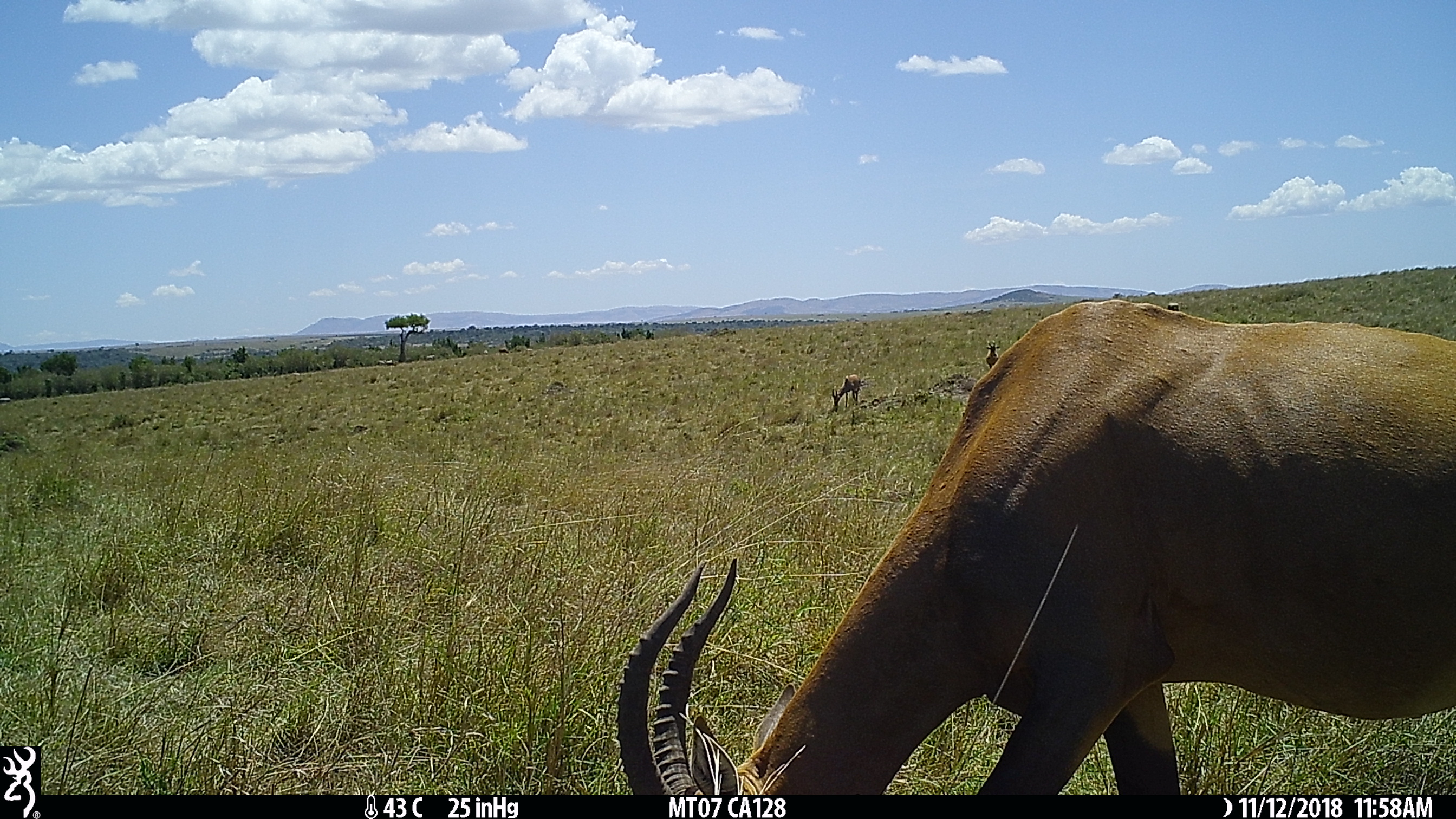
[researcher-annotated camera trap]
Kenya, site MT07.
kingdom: Animalia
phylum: Chordata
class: Mammalia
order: Artiodactyla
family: Bovidae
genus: Damaliscus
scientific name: Damaliscus lunatus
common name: topi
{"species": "topi (Damaliscus lunatus)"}